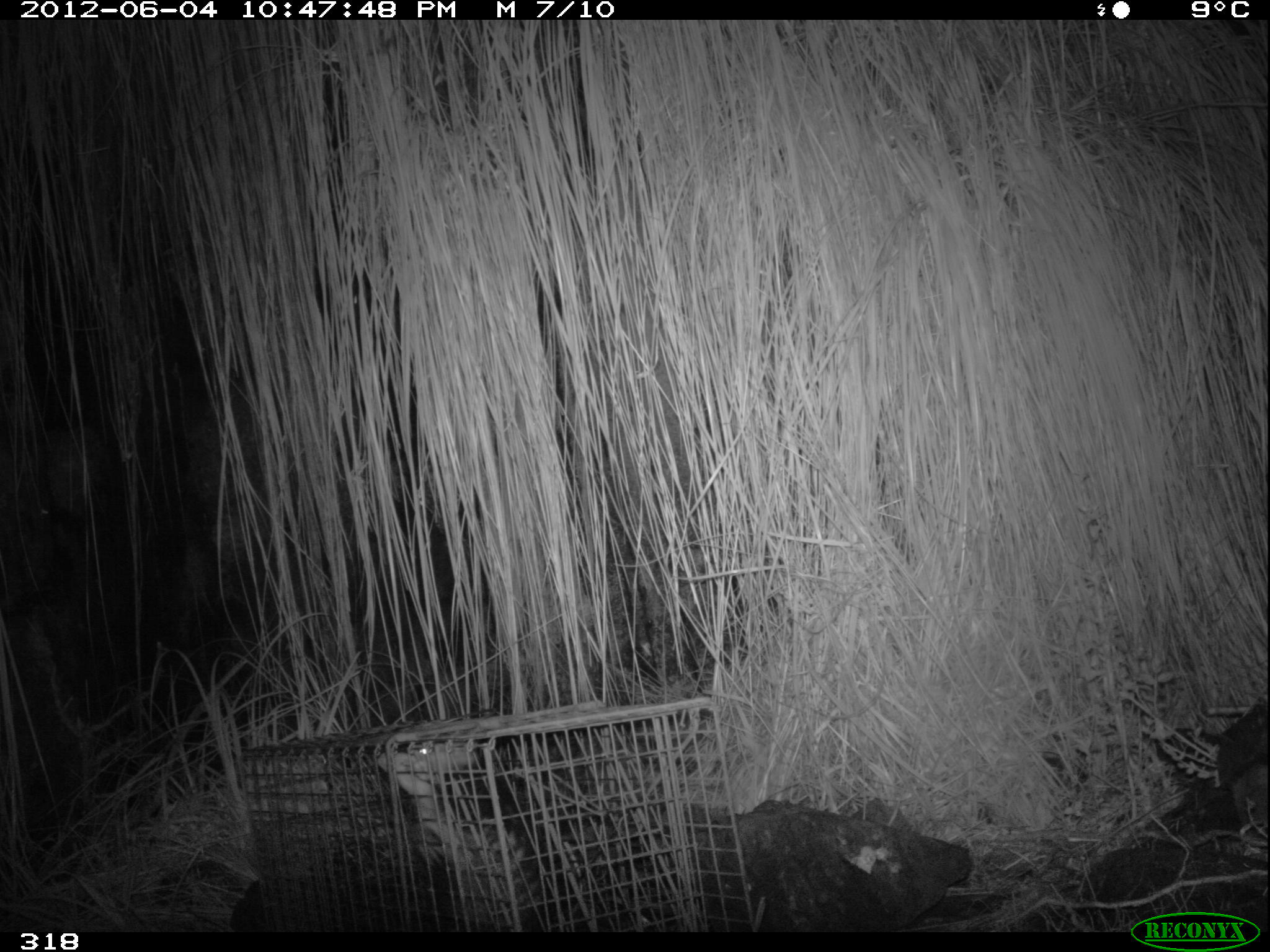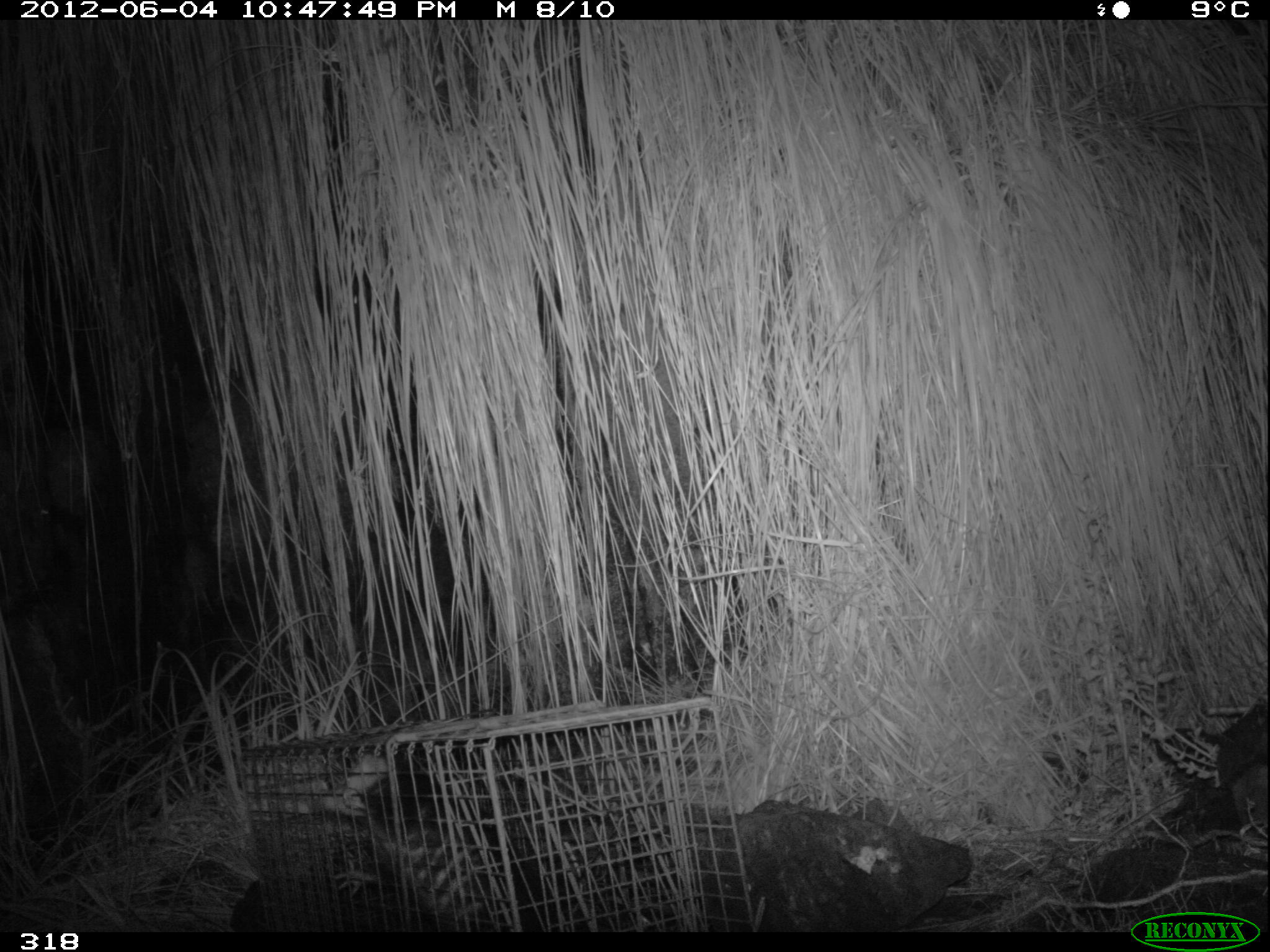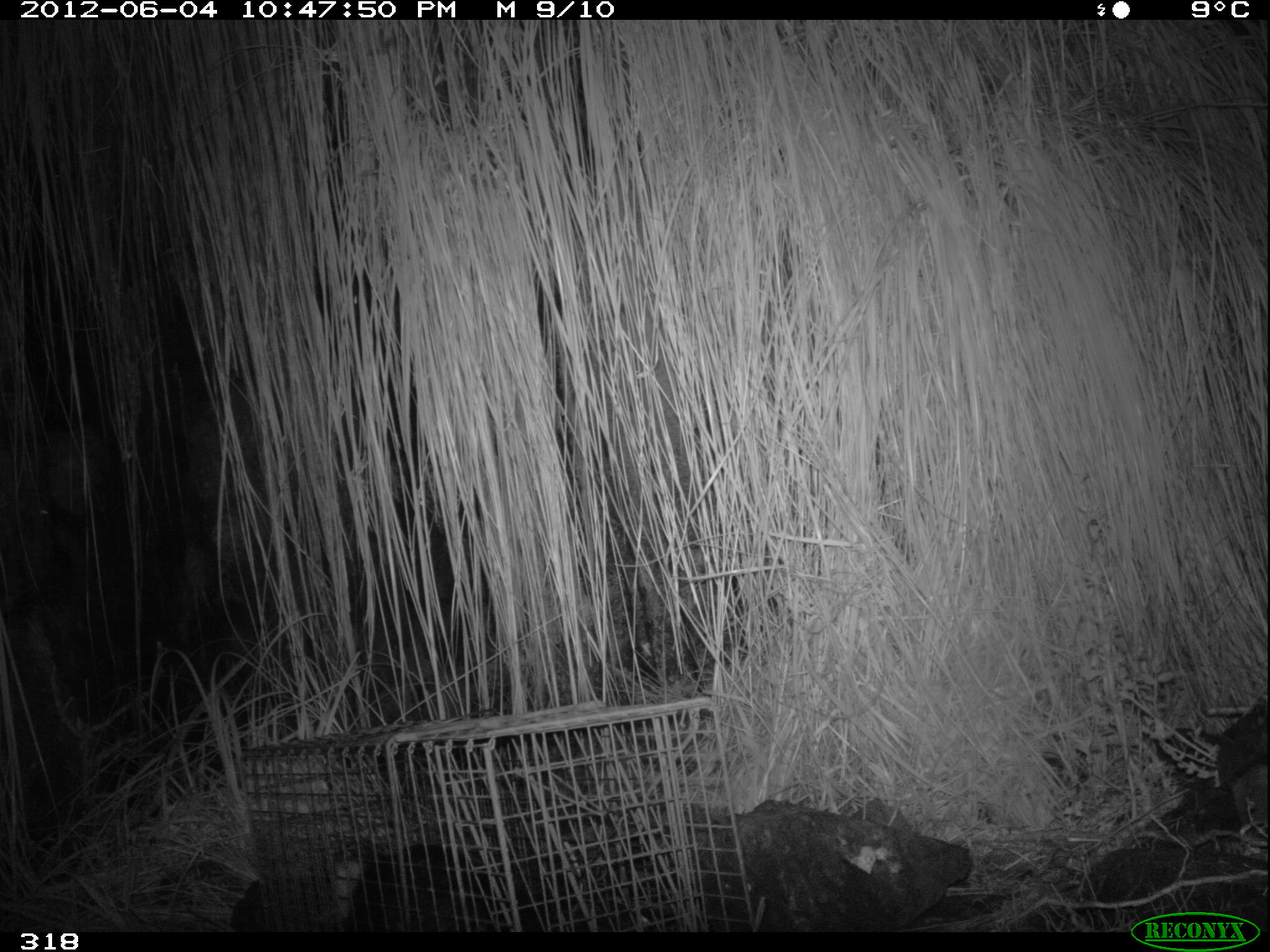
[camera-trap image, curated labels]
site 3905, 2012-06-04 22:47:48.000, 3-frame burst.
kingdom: Animalia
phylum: Chordata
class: Mammalia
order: Didelphimorphia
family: Didelphidae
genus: Didelphis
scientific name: Didelphis pernigra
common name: andean white-eared opossum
Didelphis pernigra (andean white-eared opossum).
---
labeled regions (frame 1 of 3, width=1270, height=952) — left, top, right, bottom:
didelphis pernigra: 374, 742, 535, 931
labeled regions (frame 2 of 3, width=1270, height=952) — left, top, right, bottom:
didelphis pernigra: 319, 750, 538, 932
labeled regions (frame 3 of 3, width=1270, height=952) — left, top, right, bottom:
didelphis pernigra: 302, 838, 542, 931